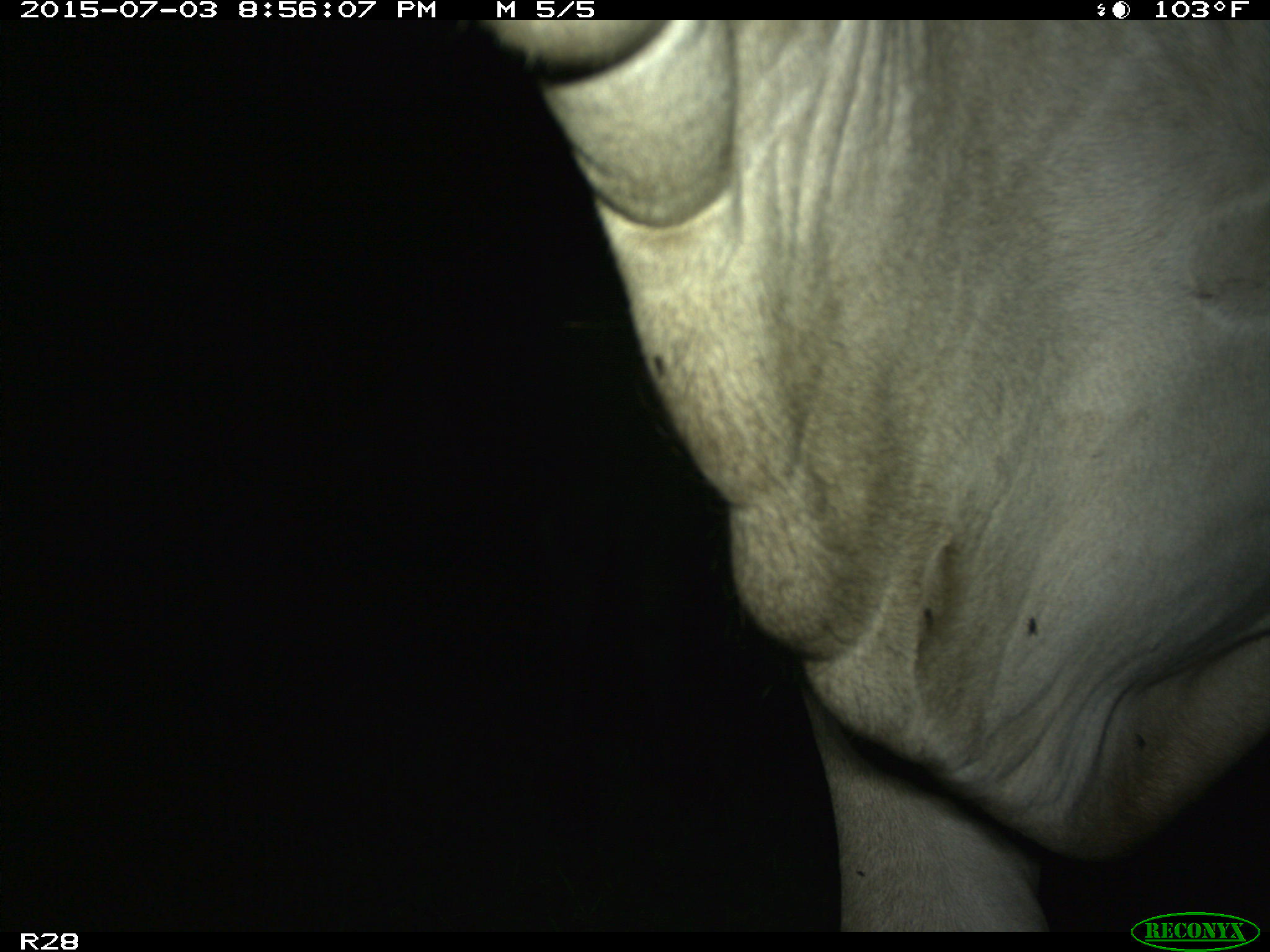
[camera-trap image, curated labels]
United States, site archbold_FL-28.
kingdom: Animalia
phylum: Chordata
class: Mammalia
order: Artiodactyla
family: Bovidae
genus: Bos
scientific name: Bos taurus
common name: domestic cow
Bos taurus (domestic cow).